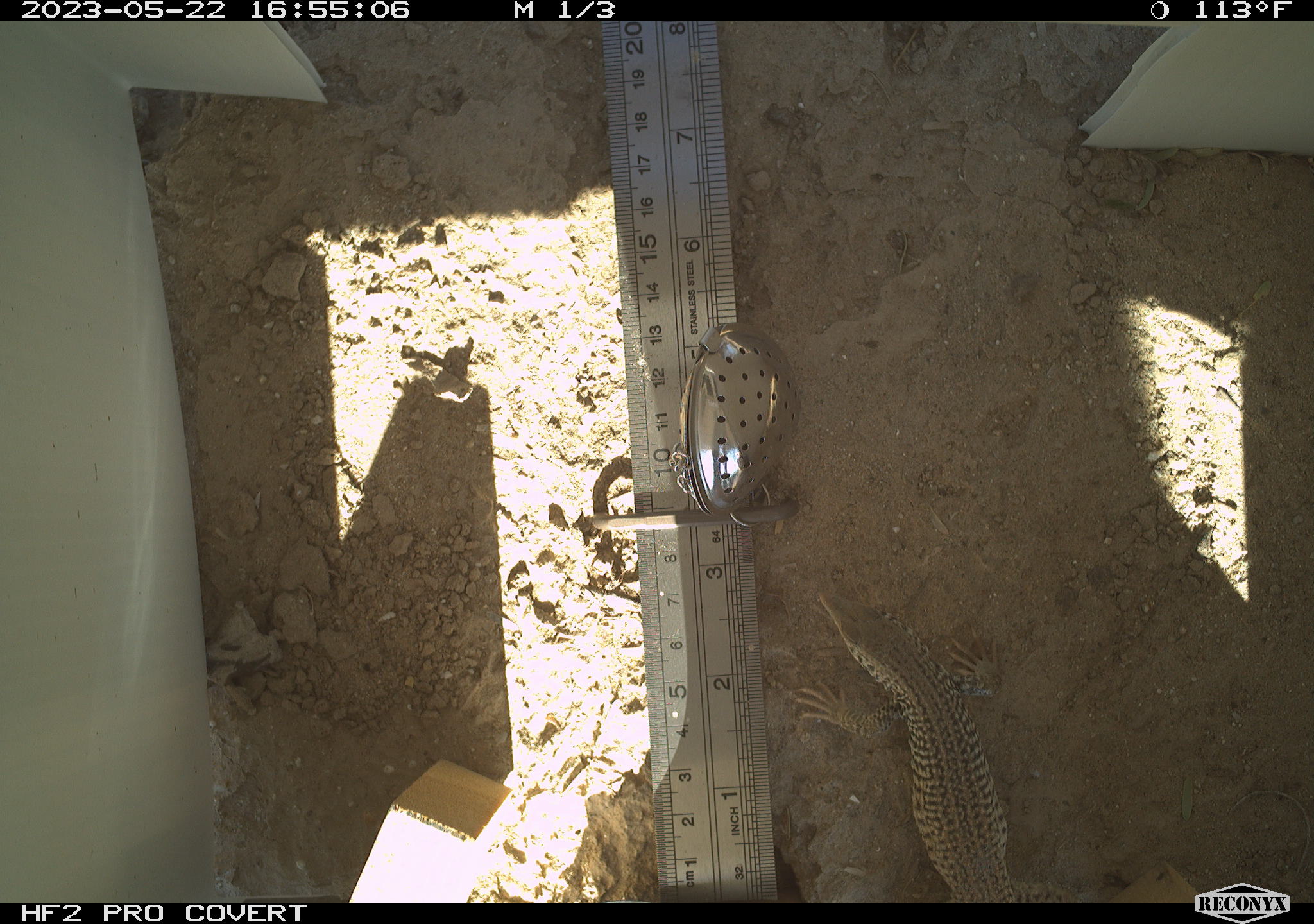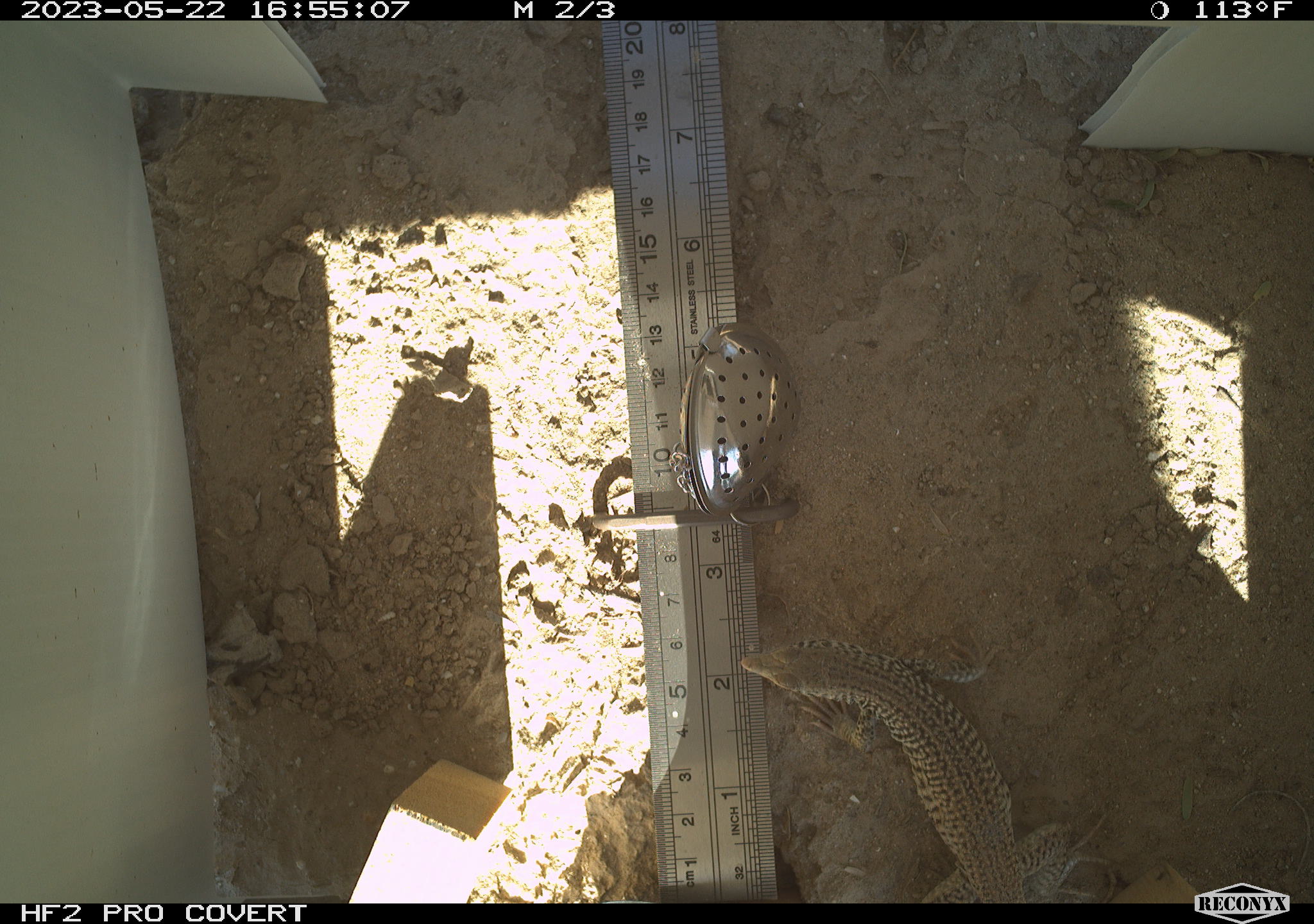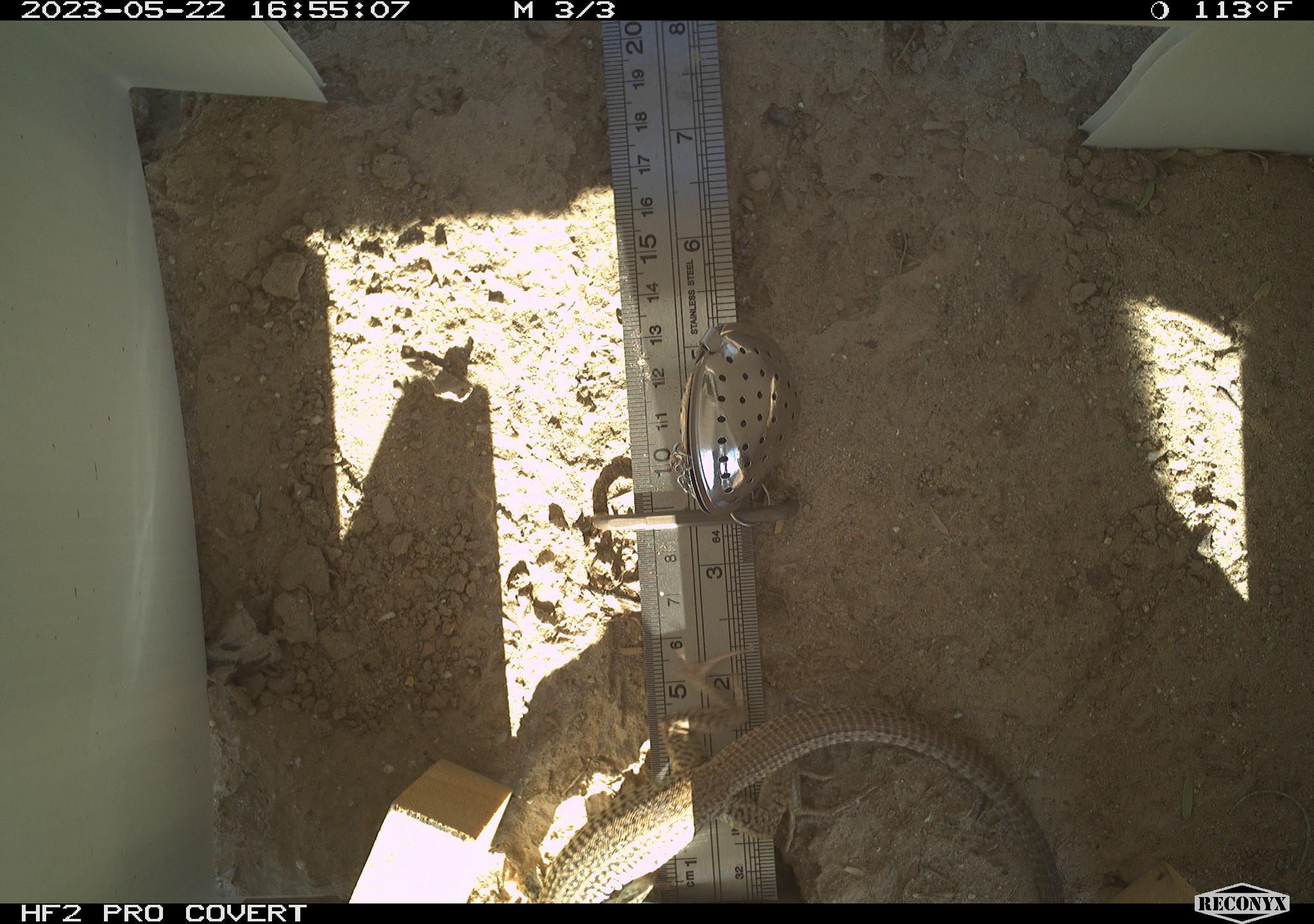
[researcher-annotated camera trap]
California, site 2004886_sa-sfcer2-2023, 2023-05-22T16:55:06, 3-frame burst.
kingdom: Animalia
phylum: Chordata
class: Reptilia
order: Squamata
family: Teiidae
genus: Aspidoscelis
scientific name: Aspidoscelis tigris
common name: western whiptail